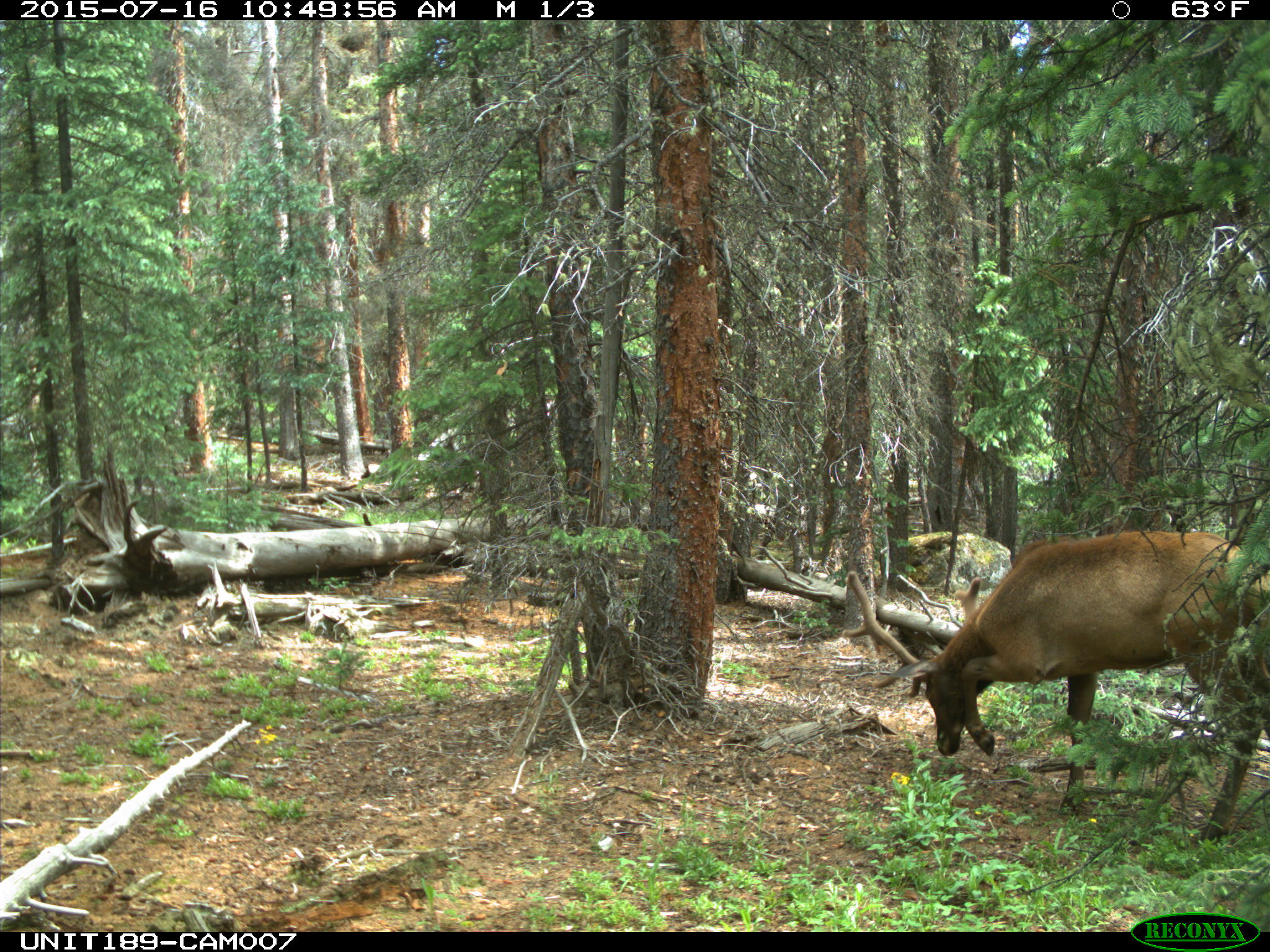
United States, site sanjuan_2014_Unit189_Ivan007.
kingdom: Animalia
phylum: Chordata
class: Mammalia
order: Artiodactyla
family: Cervidae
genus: Cervus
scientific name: Cervus elaphus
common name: red deer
Cervus elaphus (red deer).